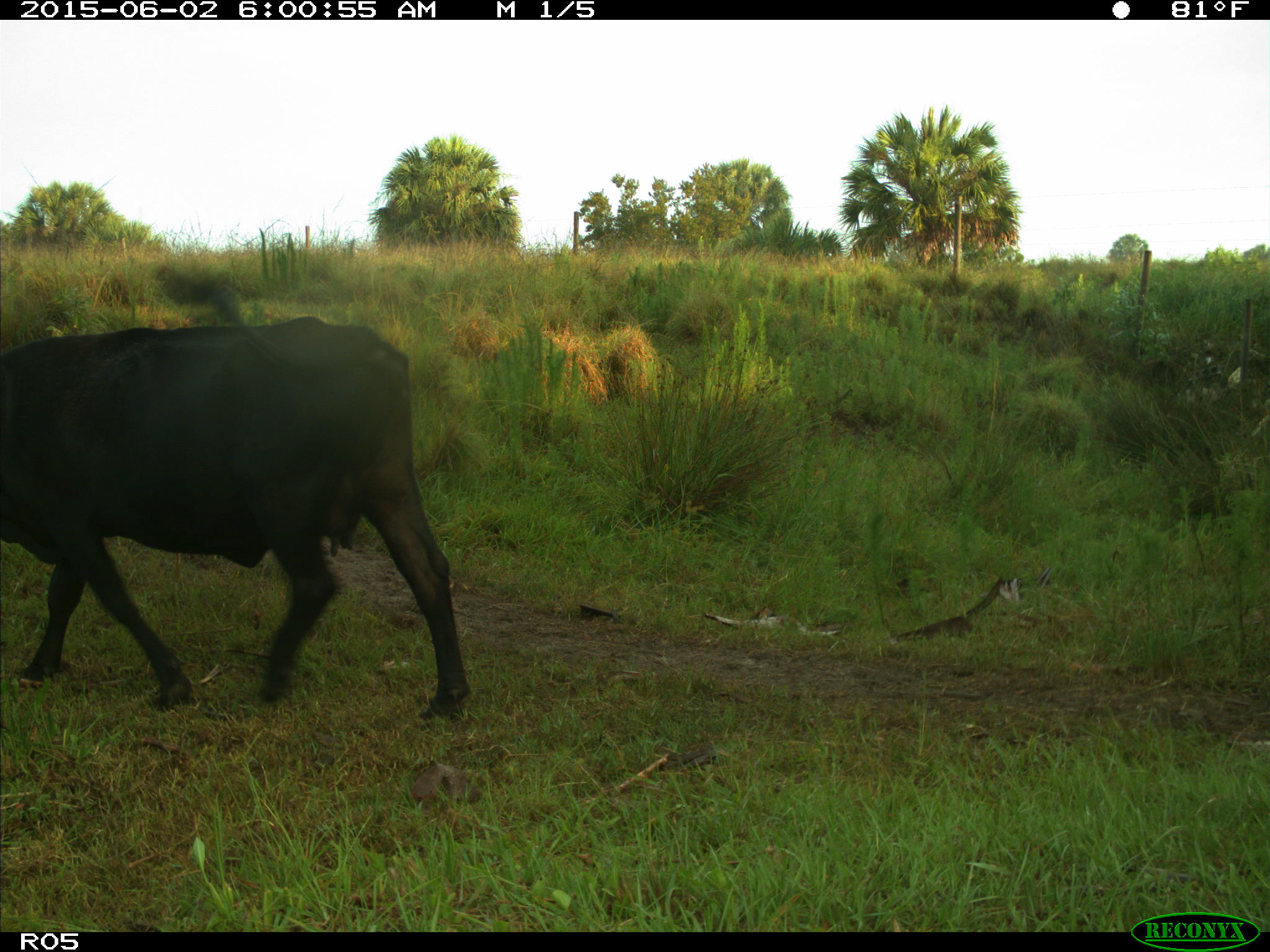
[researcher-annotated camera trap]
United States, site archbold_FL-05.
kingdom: Animalia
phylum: Chordata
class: Mammalia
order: Artiodactyla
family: Bovidae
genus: Bos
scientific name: Bos taurus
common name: domestic cow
Bos taurus (domestic cow).